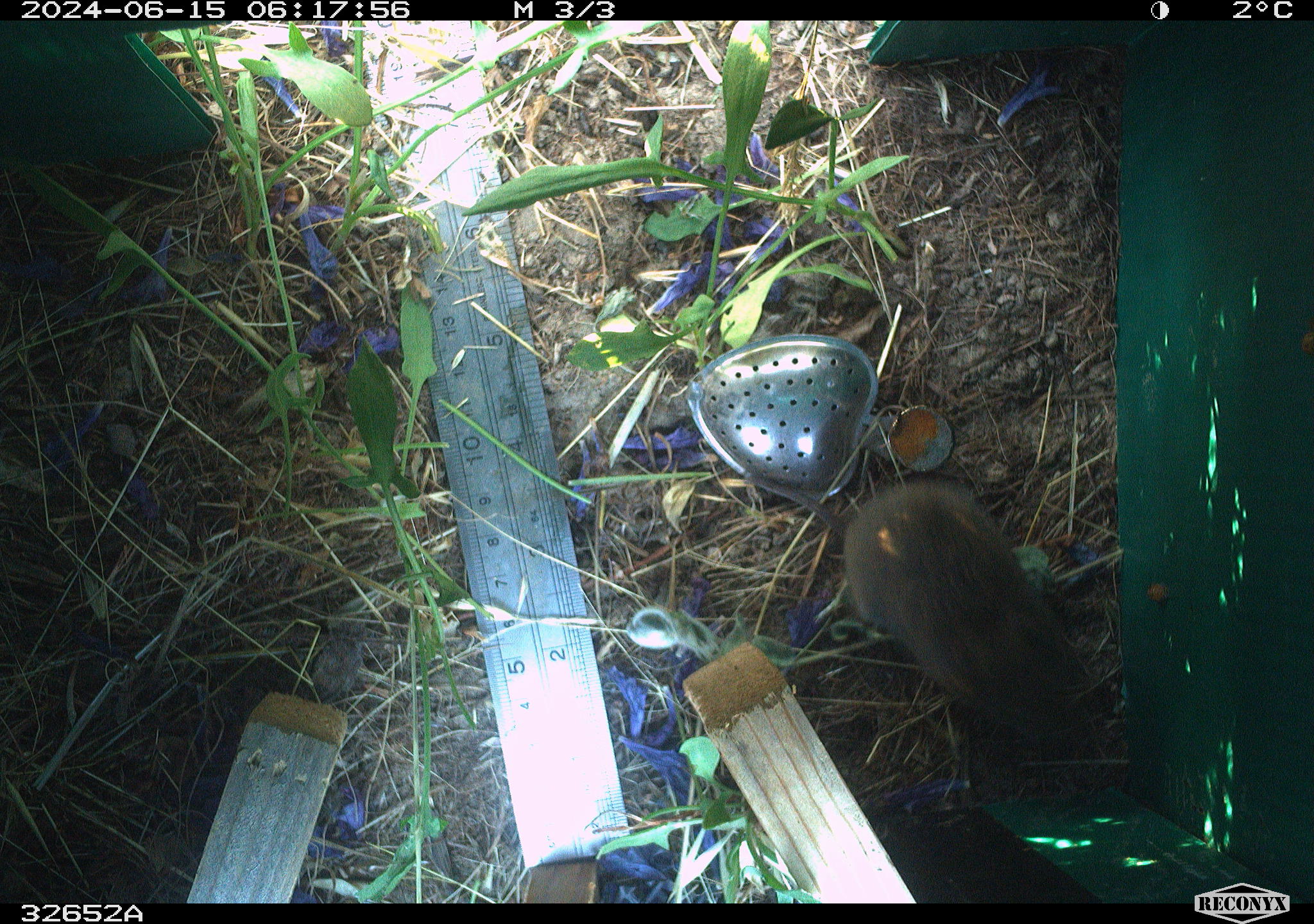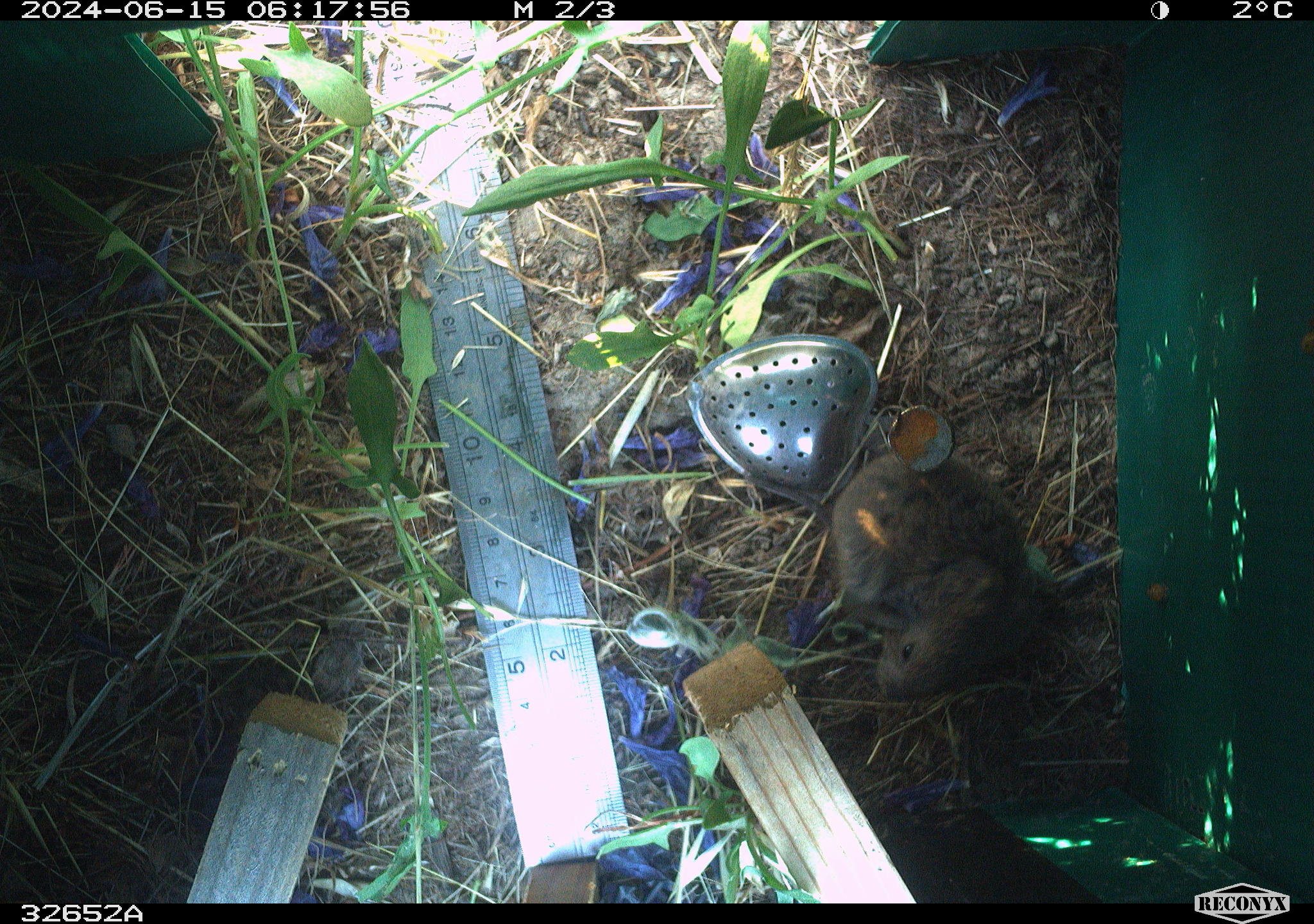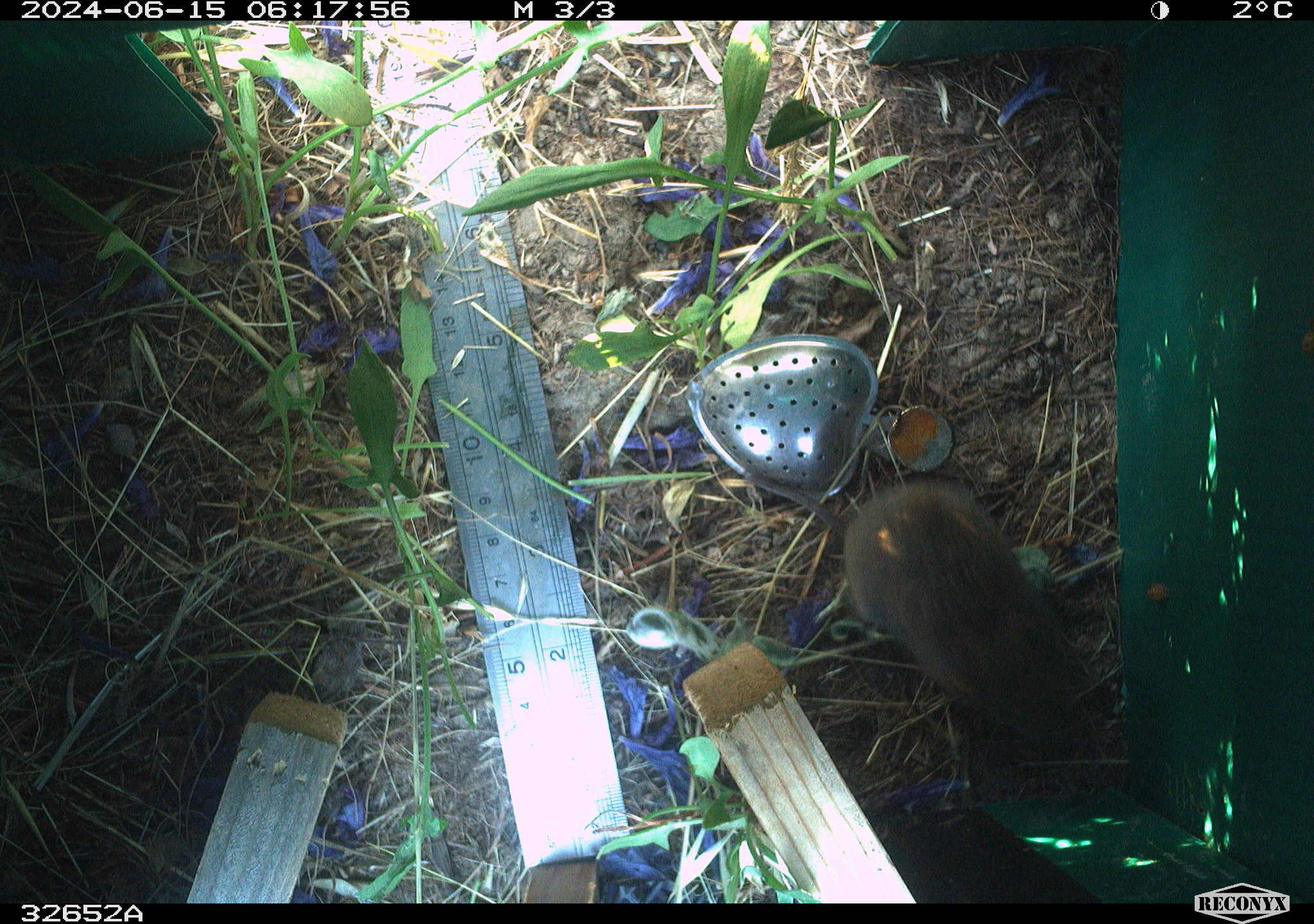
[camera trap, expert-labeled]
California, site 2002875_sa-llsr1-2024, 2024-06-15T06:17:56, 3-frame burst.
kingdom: Animalia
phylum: Chordata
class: Mammalia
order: Rodentia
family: Cricetidae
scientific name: Arvicolinae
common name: voles, lemmings, and muskrats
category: arvicolinae subfamily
Arvicolinae subfamily (voles, lemmings, and muskrats) (Arvicolinae).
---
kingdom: Animalia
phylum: Chordata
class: Mammalia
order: Rodentia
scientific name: Rodentia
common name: rodent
Rodent (Rodentia).